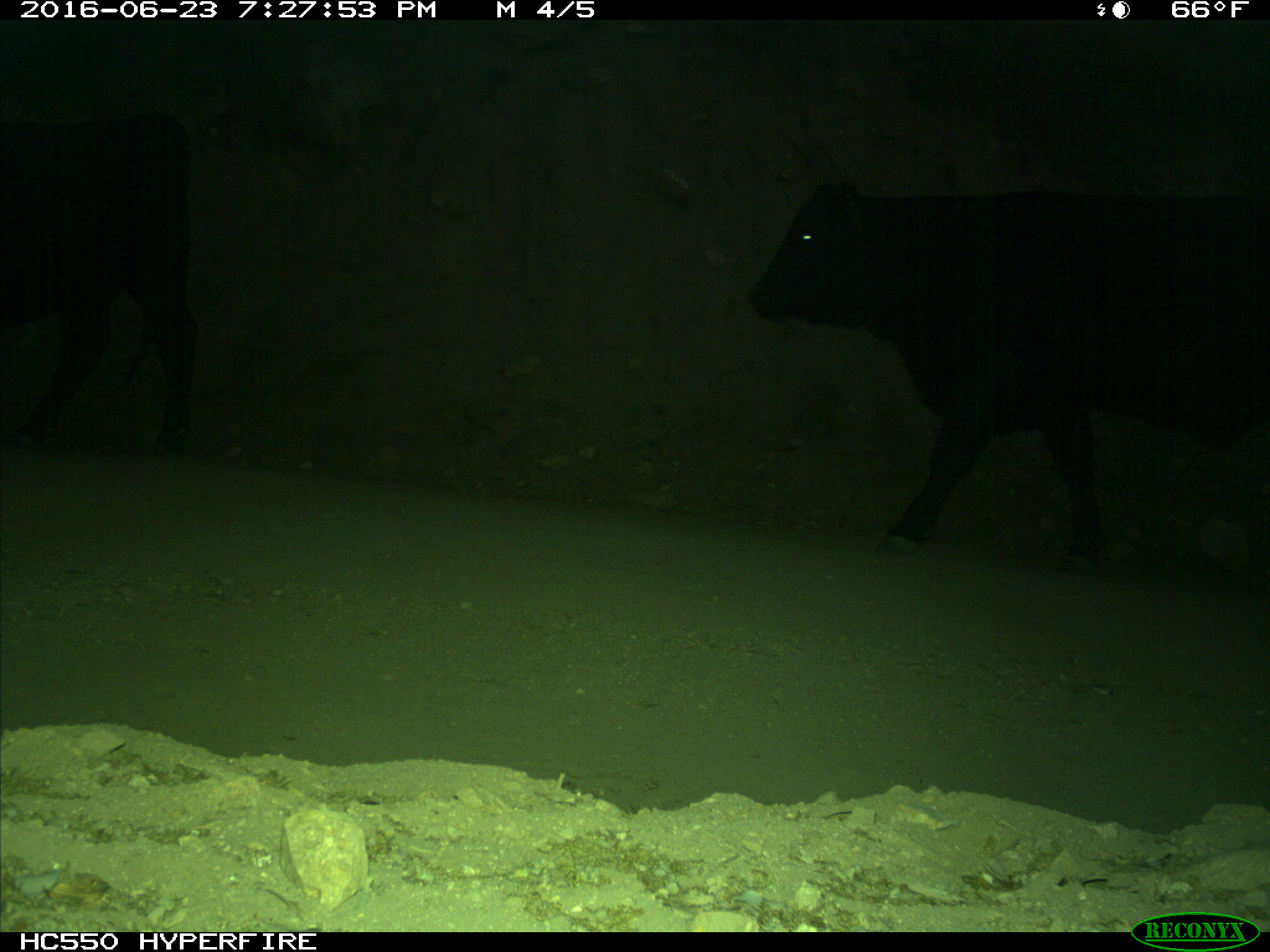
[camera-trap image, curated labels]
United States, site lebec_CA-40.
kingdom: Animalia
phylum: Chordata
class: Mammalia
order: Artiodactyla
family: Bovidae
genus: Bos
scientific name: Bos taurus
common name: domestic cow